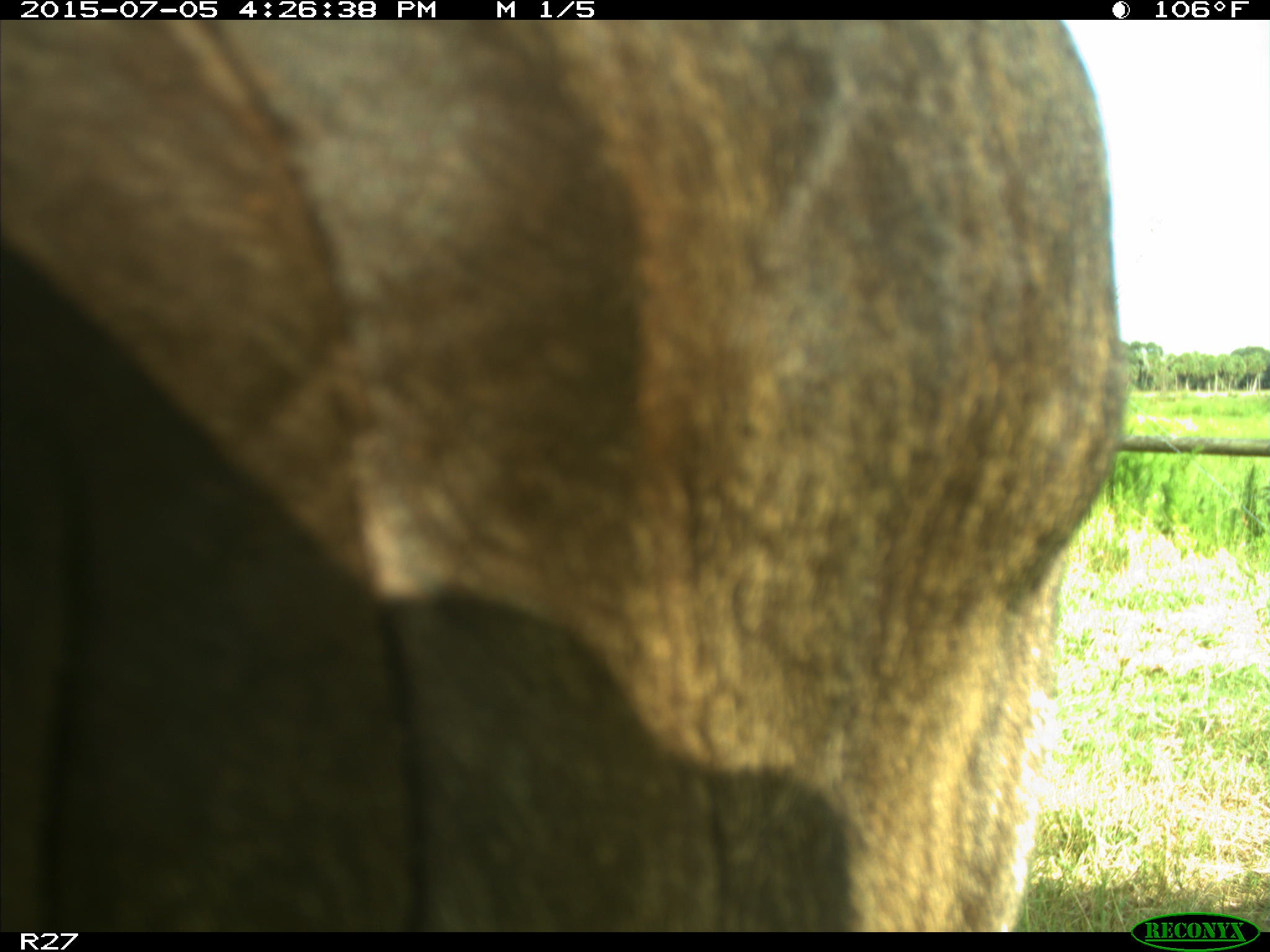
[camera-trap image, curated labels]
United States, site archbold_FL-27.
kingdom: Animalia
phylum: Chordata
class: Mammalia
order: Artiodactyla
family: Bovidae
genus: Bos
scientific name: Bos taurus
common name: domestic cow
Bos taurus (domestic cow).